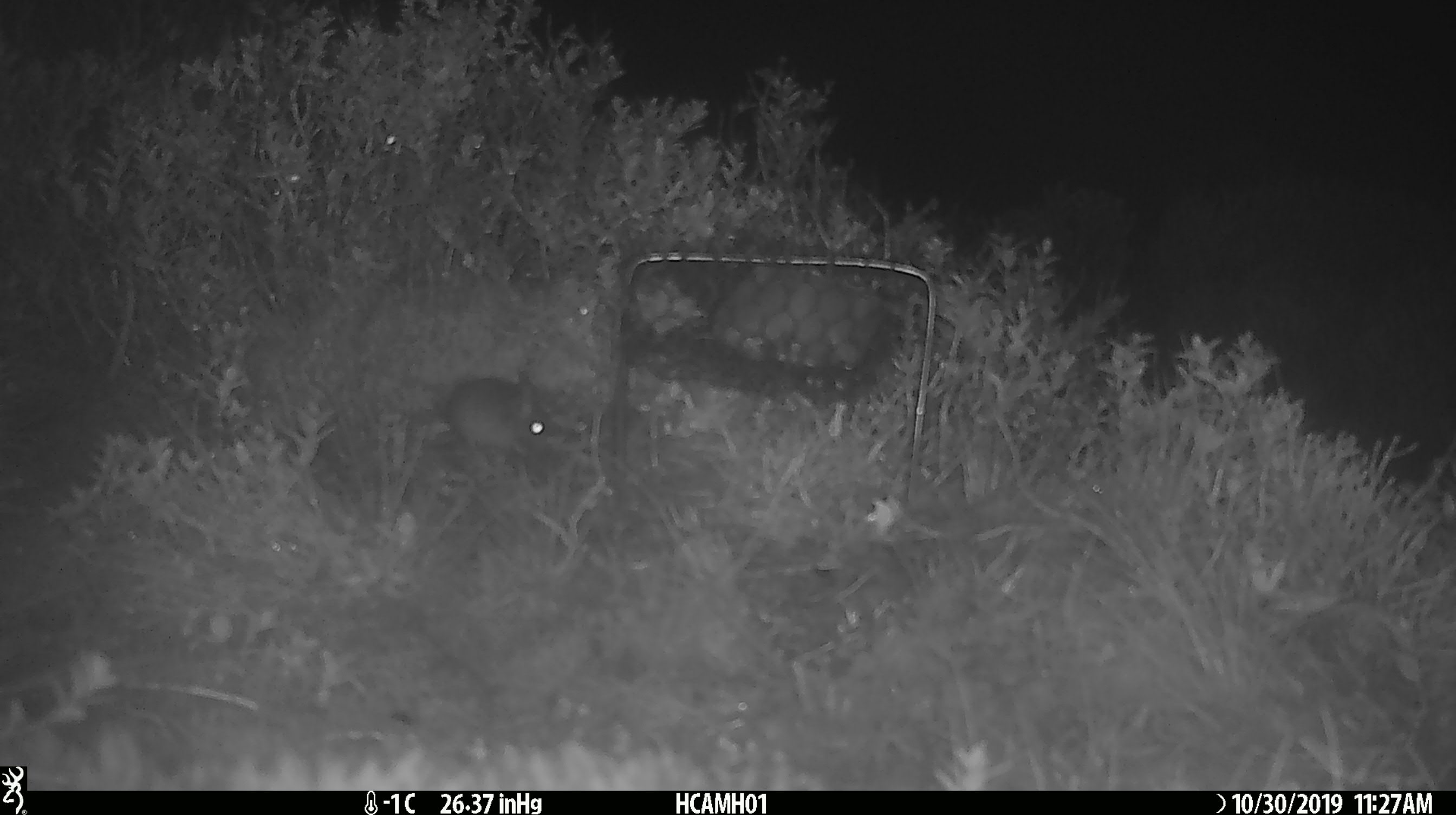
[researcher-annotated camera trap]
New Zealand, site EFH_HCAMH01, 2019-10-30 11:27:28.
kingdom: Animalia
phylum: Chordata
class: Mammalia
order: Rodentia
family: Muridae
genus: Mus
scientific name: Mus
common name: mouse